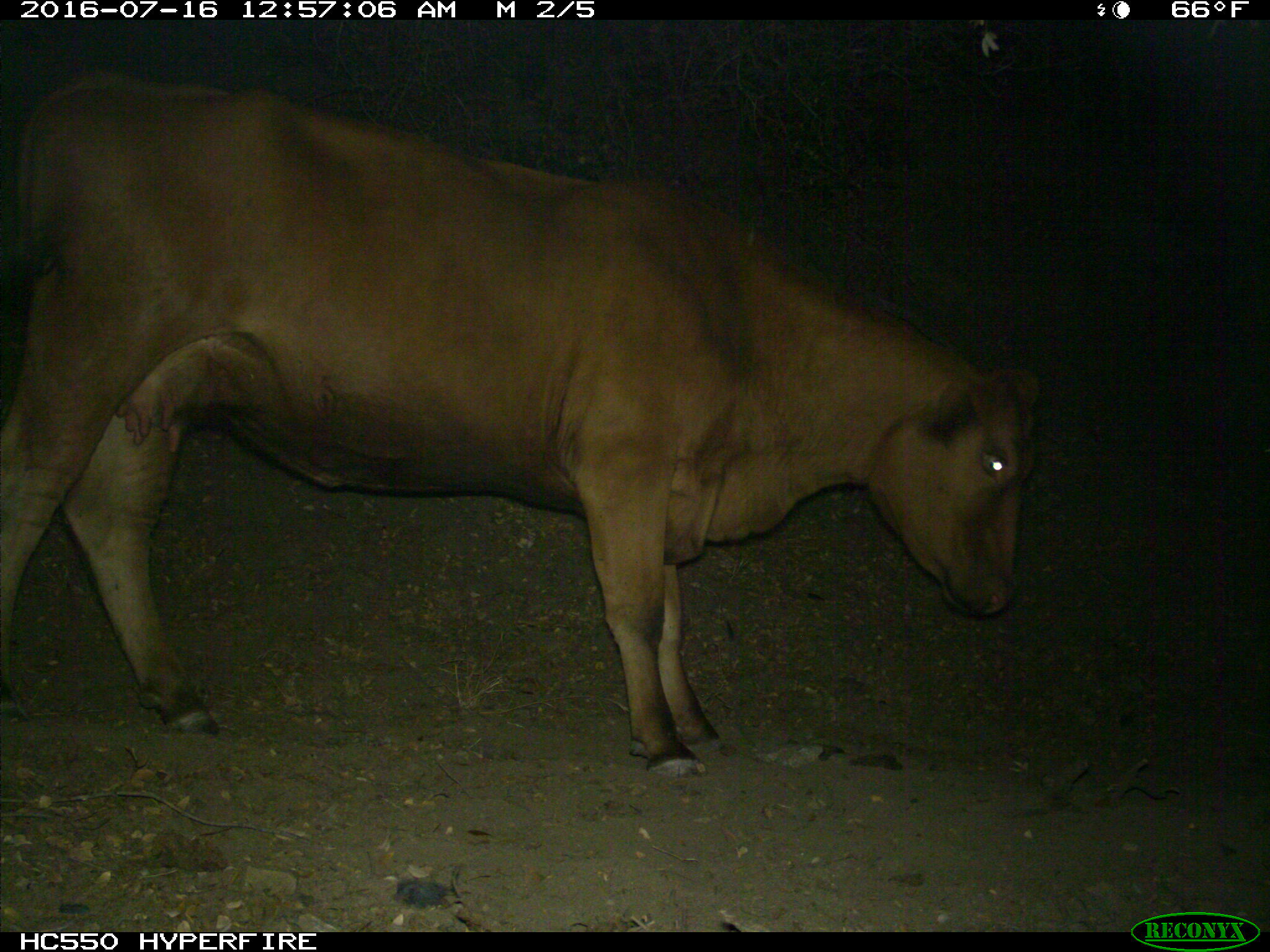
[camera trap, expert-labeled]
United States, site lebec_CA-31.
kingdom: Animalia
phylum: Chordata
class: Mammalia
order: Artiodactyla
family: Bovidae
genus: Bos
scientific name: Bos taurus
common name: domestic cow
Bos taurus (domestic cow).